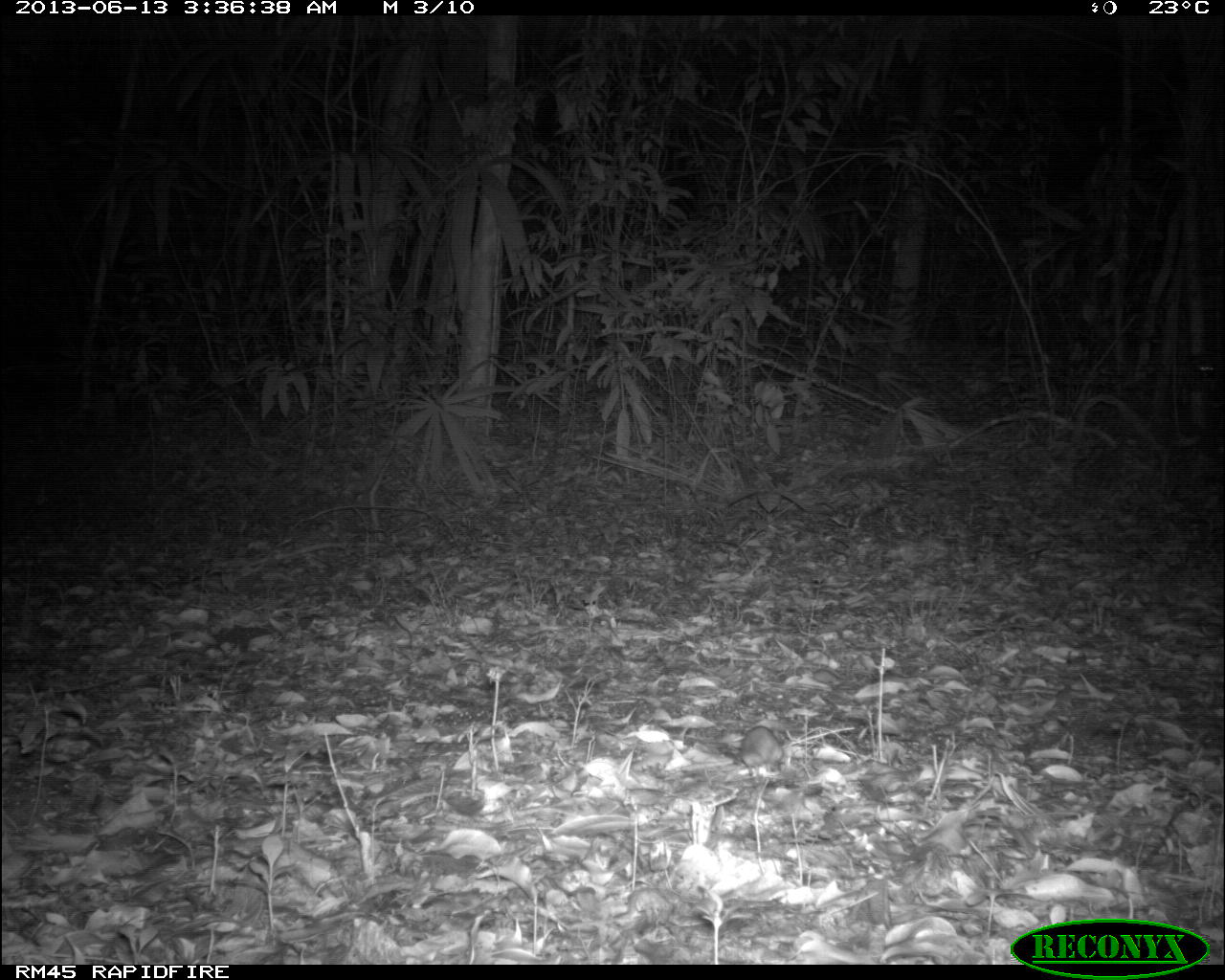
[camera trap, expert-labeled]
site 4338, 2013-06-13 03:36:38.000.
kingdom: Animalia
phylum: Chordata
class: Mammalia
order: Rodentia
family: Cricetidae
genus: Peromyscus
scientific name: Peromyscus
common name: deermice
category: peromyscus sp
Peromyscus sp (deermice) (Peromyscus), count 1.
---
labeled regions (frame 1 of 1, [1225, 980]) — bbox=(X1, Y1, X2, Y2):
peromyscus sp: bbox=(734, 725, 785, 778)